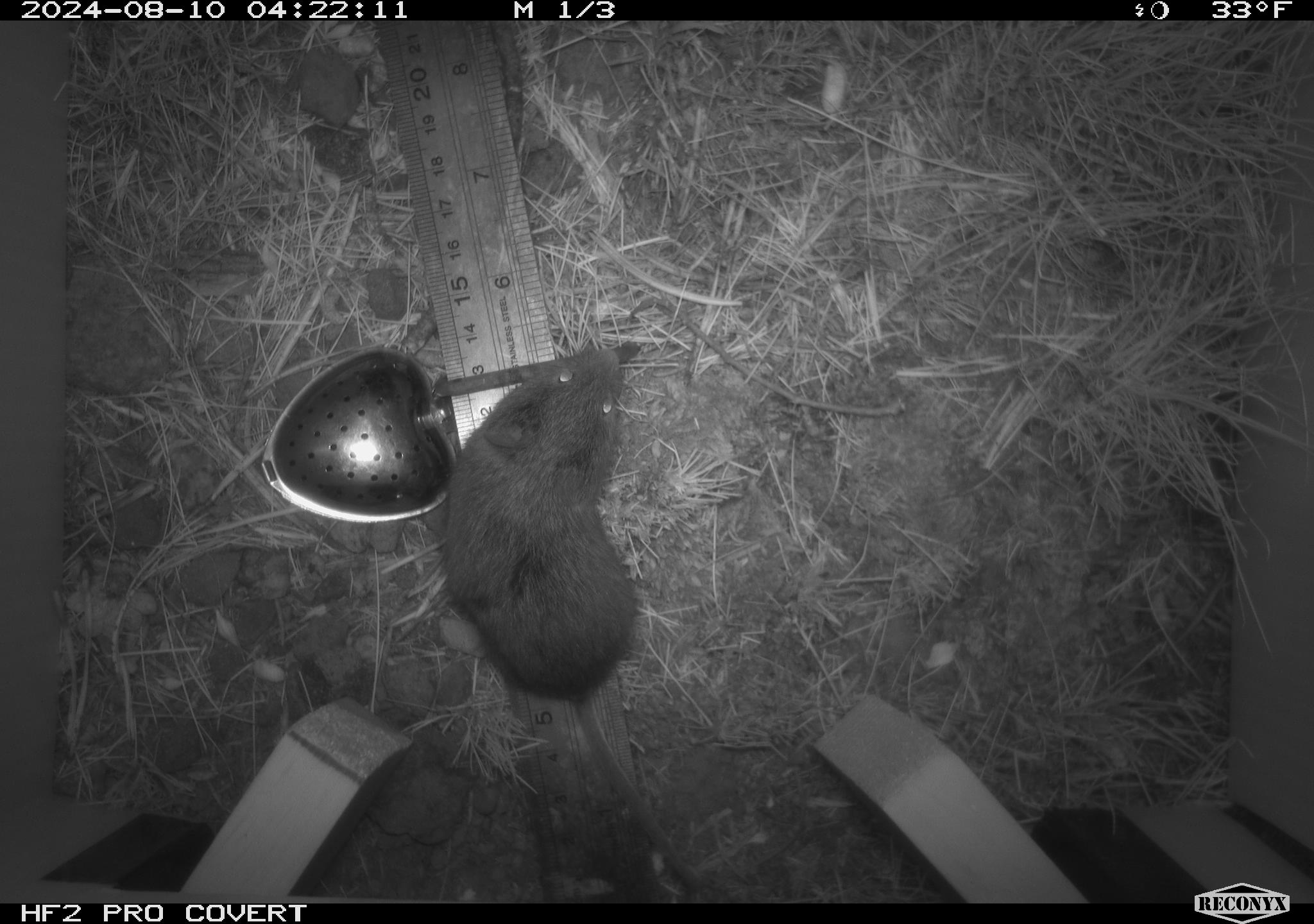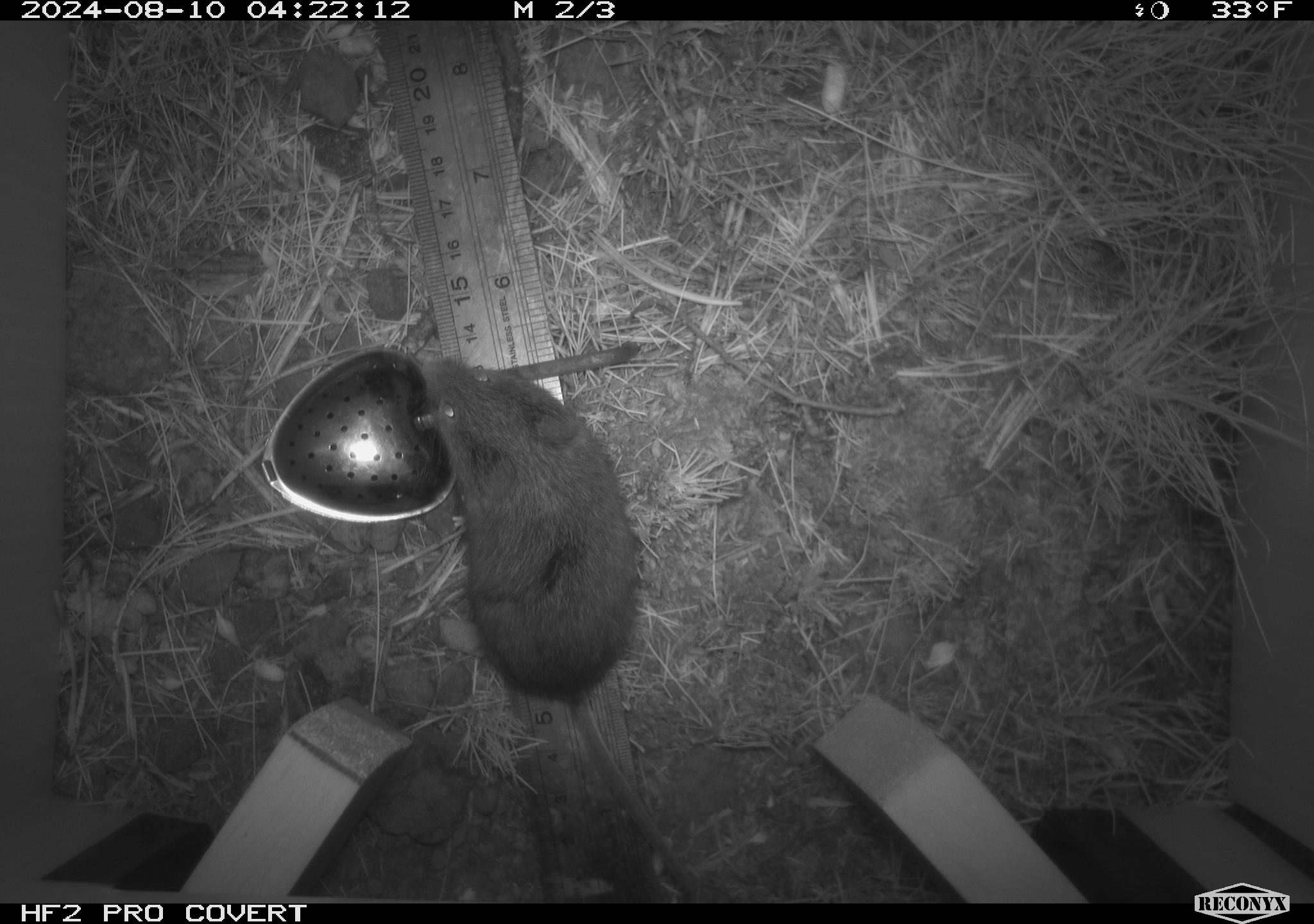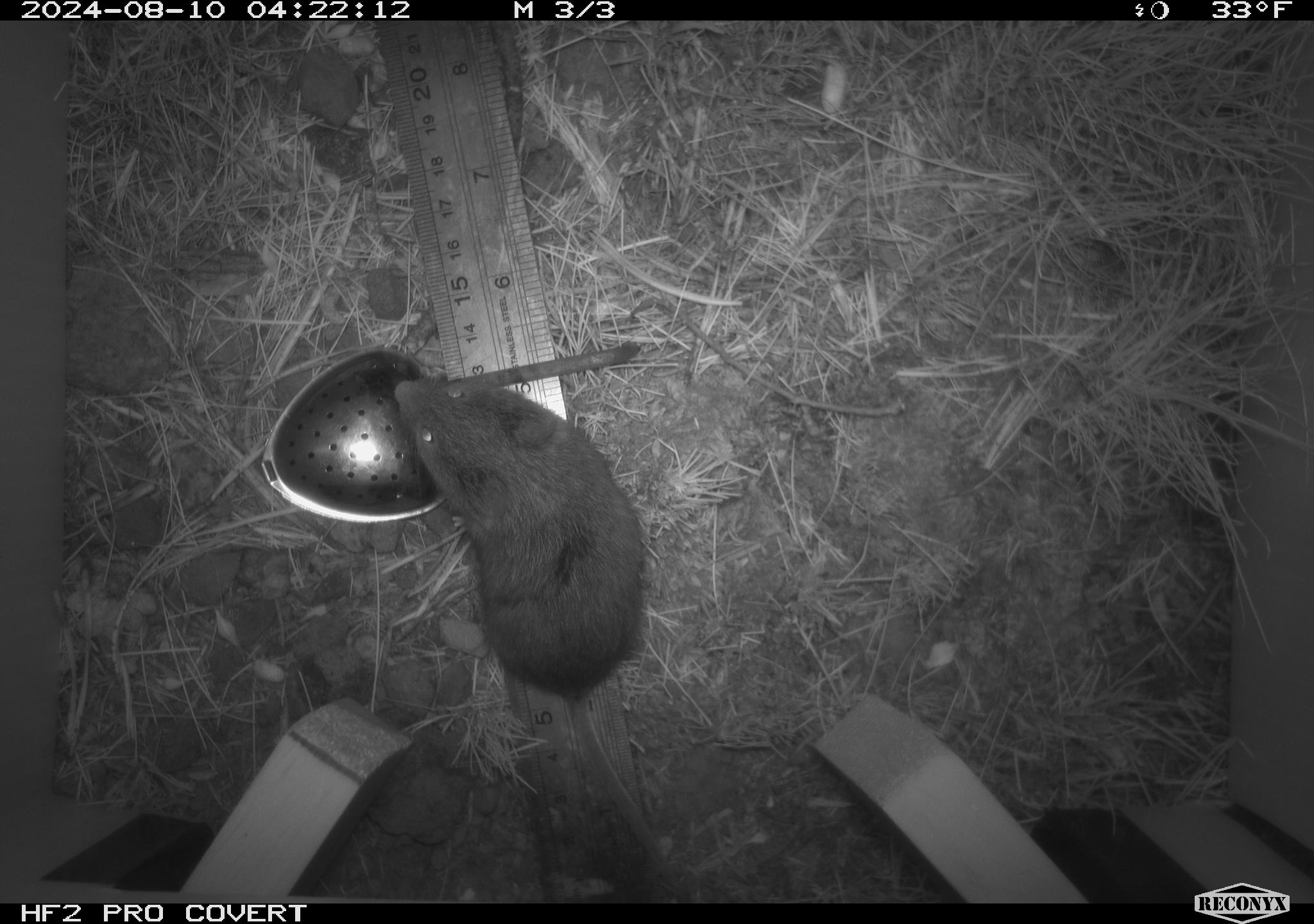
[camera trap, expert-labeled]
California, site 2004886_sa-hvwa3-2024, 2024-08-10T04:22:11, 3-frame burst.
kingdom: Animalia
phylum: Chordata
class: Mammalia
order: Rodentia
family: Cricetidae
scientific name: Arvicolinae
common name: voles, lemmings, and muskrats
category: arvicolinae subfamily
Arvicolinae subfamily (voles, lemmings, and muskrats) (Arvicolinae).